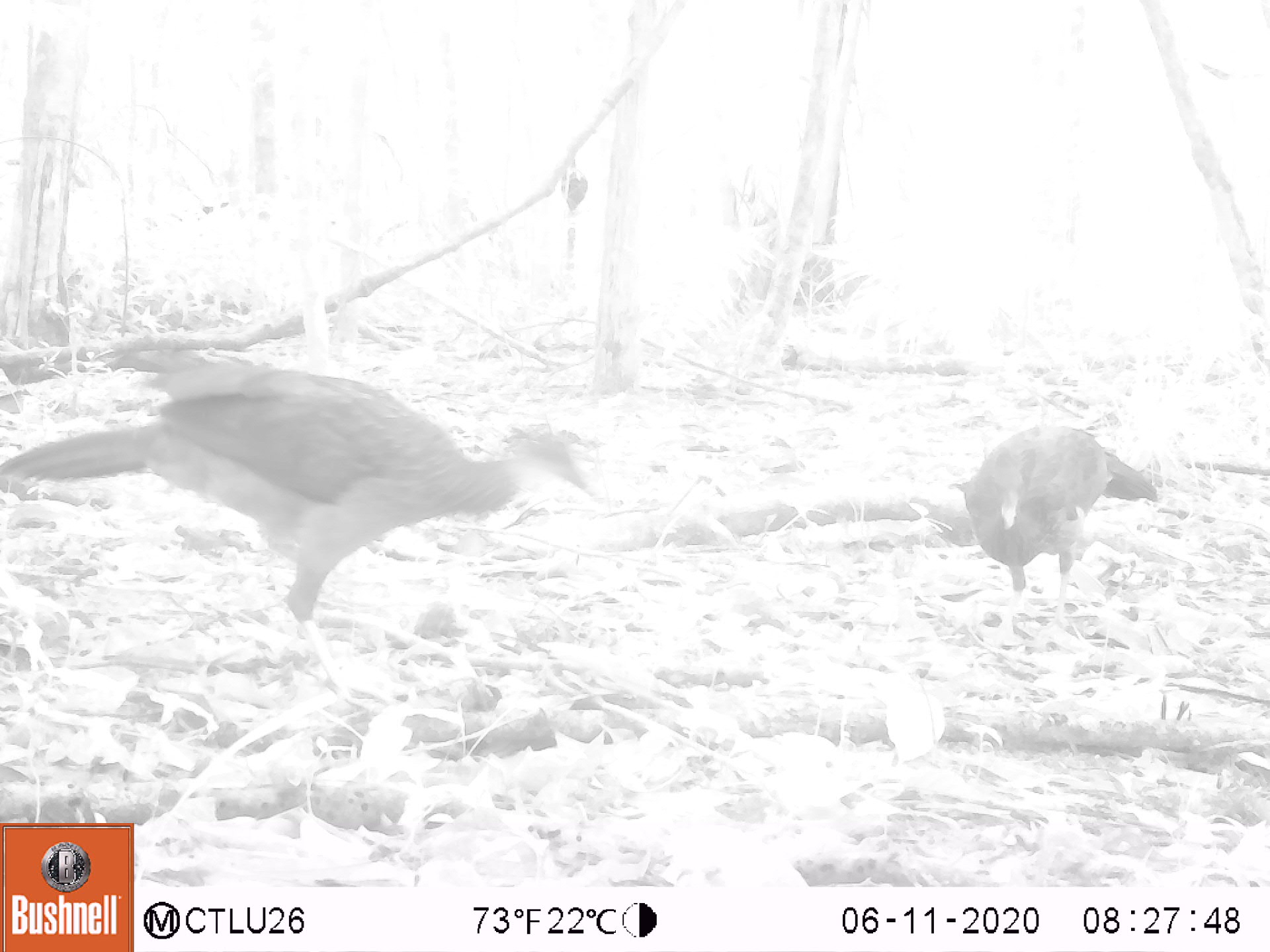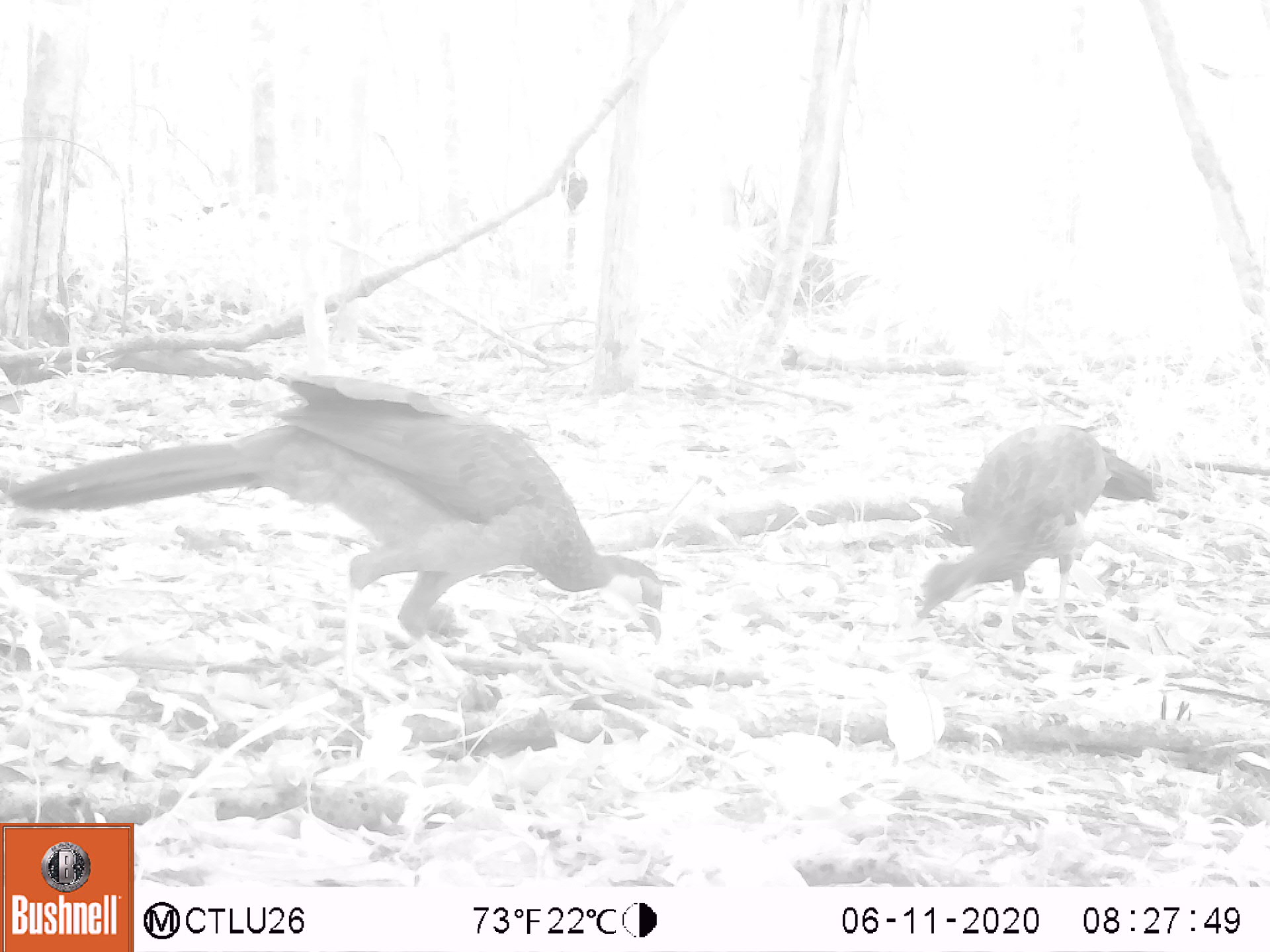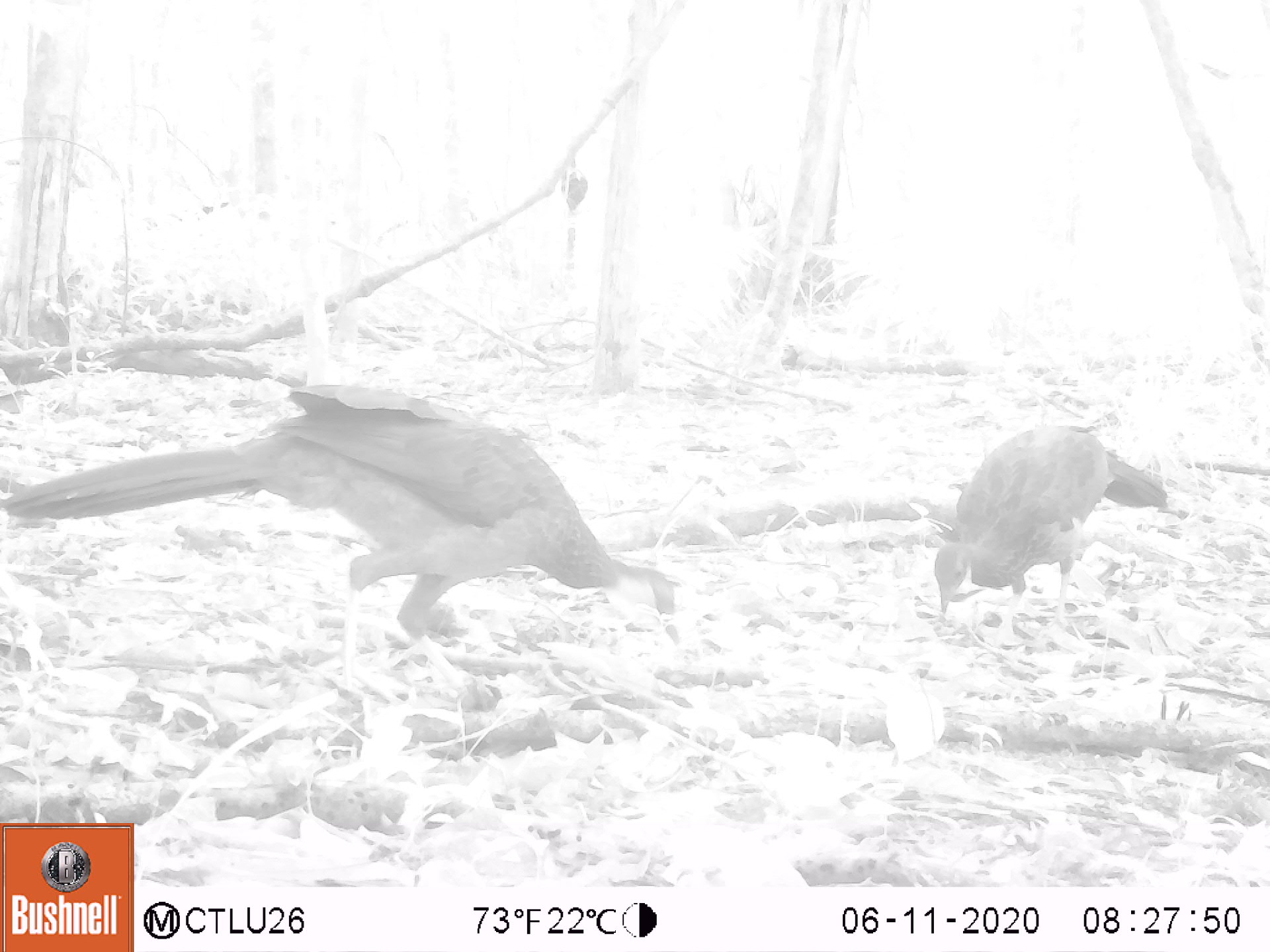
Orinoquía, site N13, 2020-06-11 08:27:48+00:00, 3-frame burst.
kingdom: Animalia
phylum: Chordata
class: Aves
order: Galliformes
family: Cracidae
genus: Penelope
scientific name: Penelope jacquacu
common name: spix's guan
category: spixs guan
Spixs guan (spix's guan) (Penelope jacquacu).